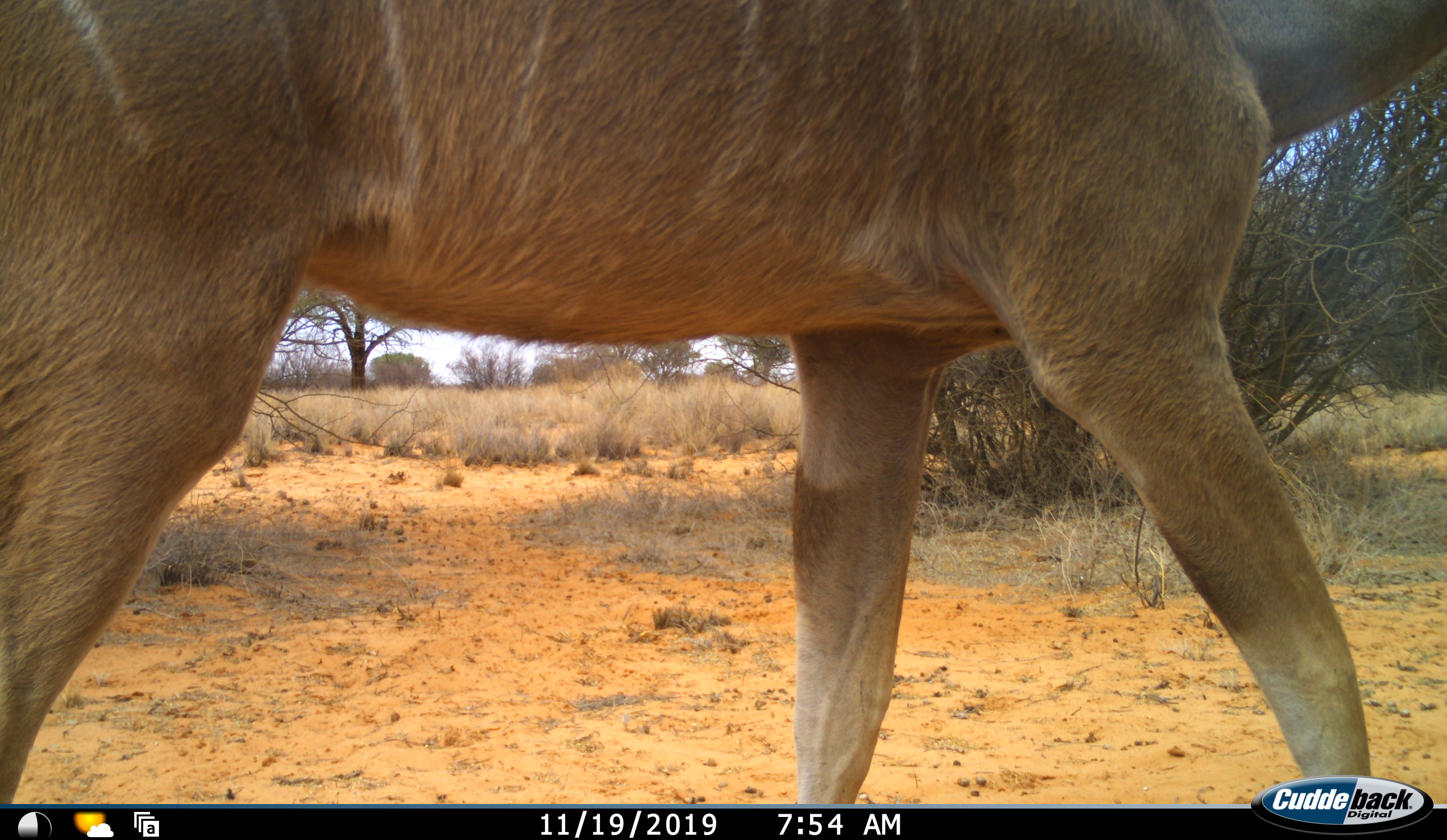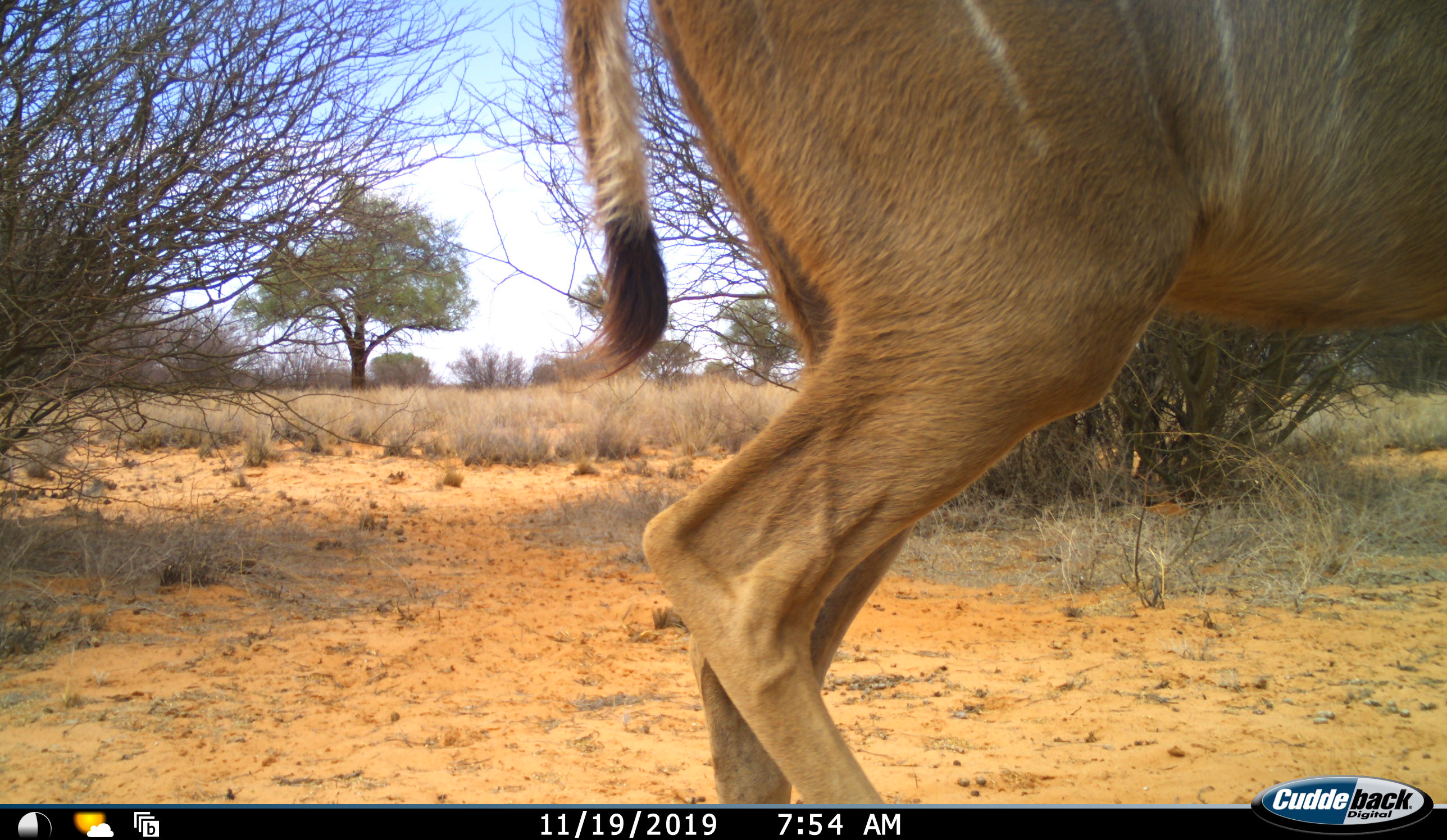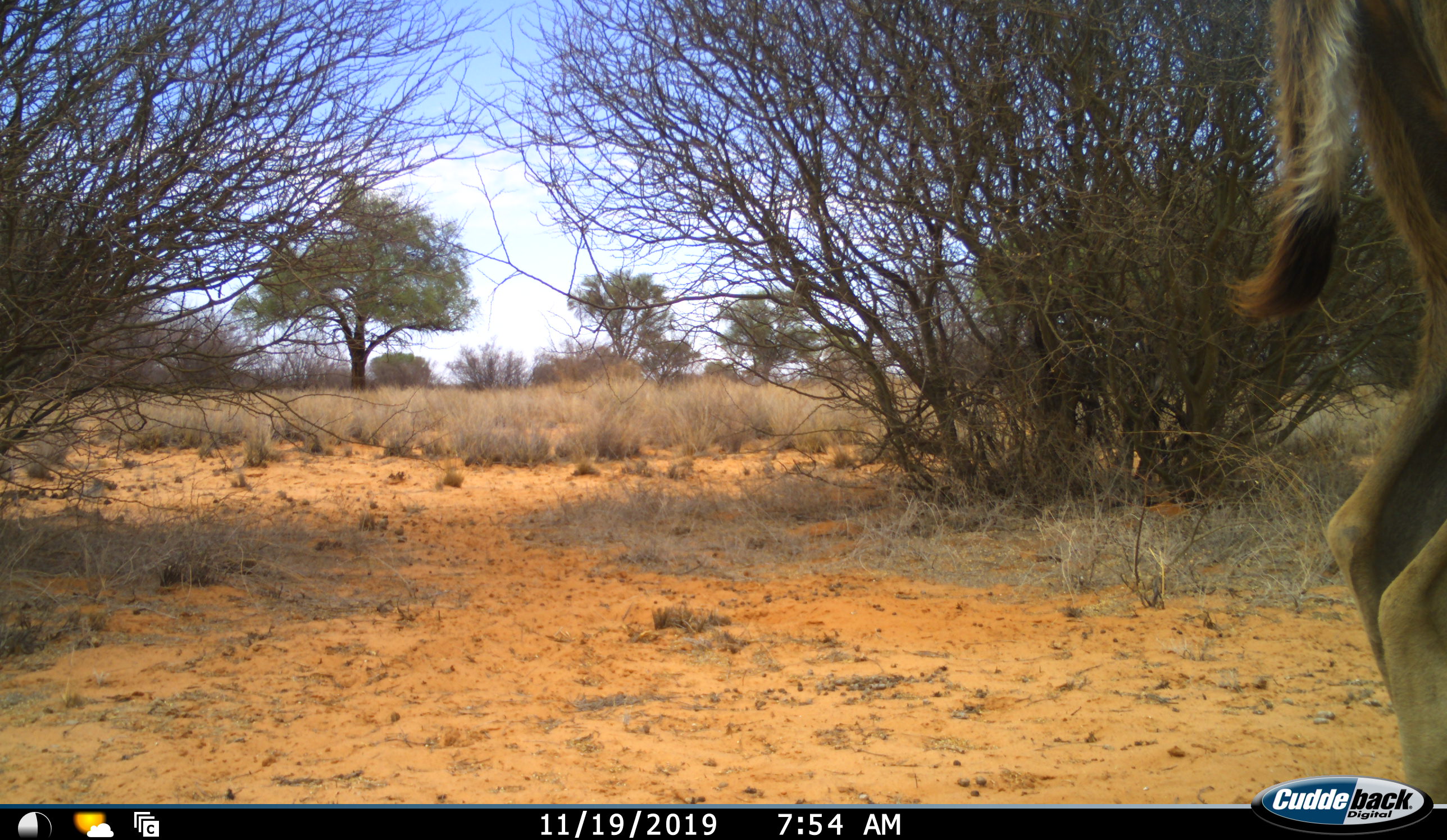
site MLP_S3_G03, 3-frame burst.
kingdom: Animalia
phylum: Chordata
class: Mammalia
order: Artiodactyla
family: Bovidae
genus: Tragelaphus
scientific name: Tragelaphus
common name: kudu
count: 1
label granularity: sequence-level